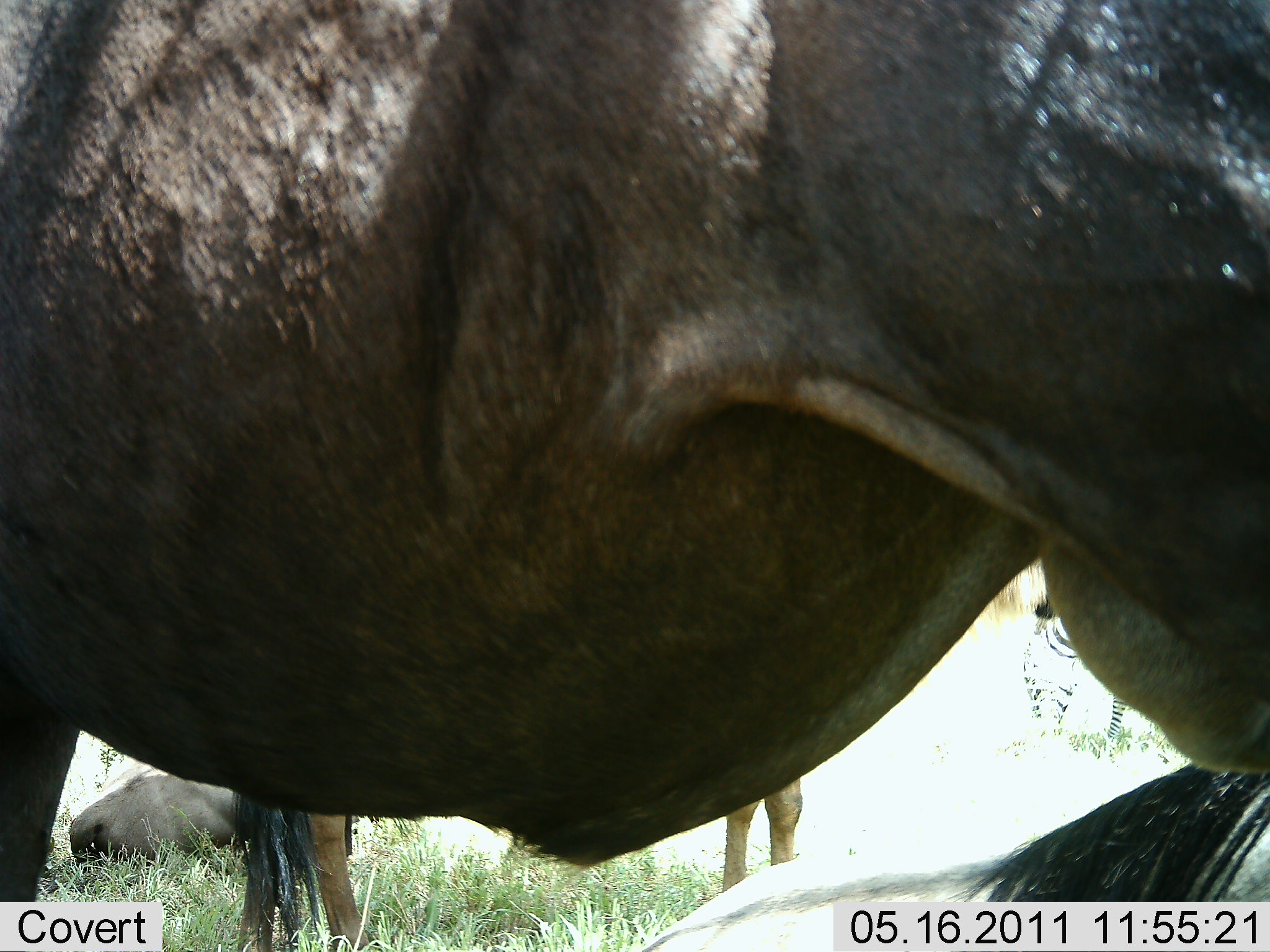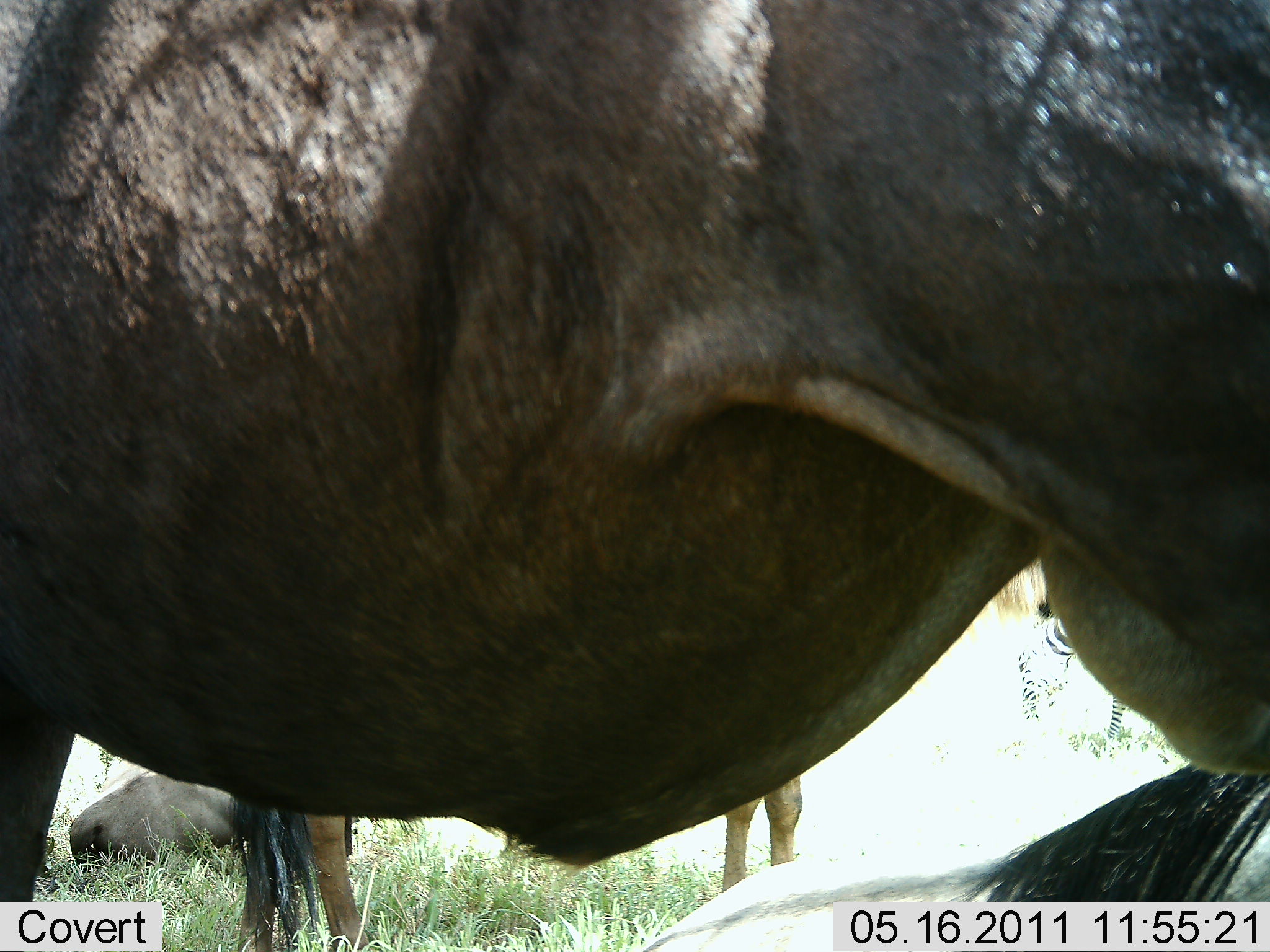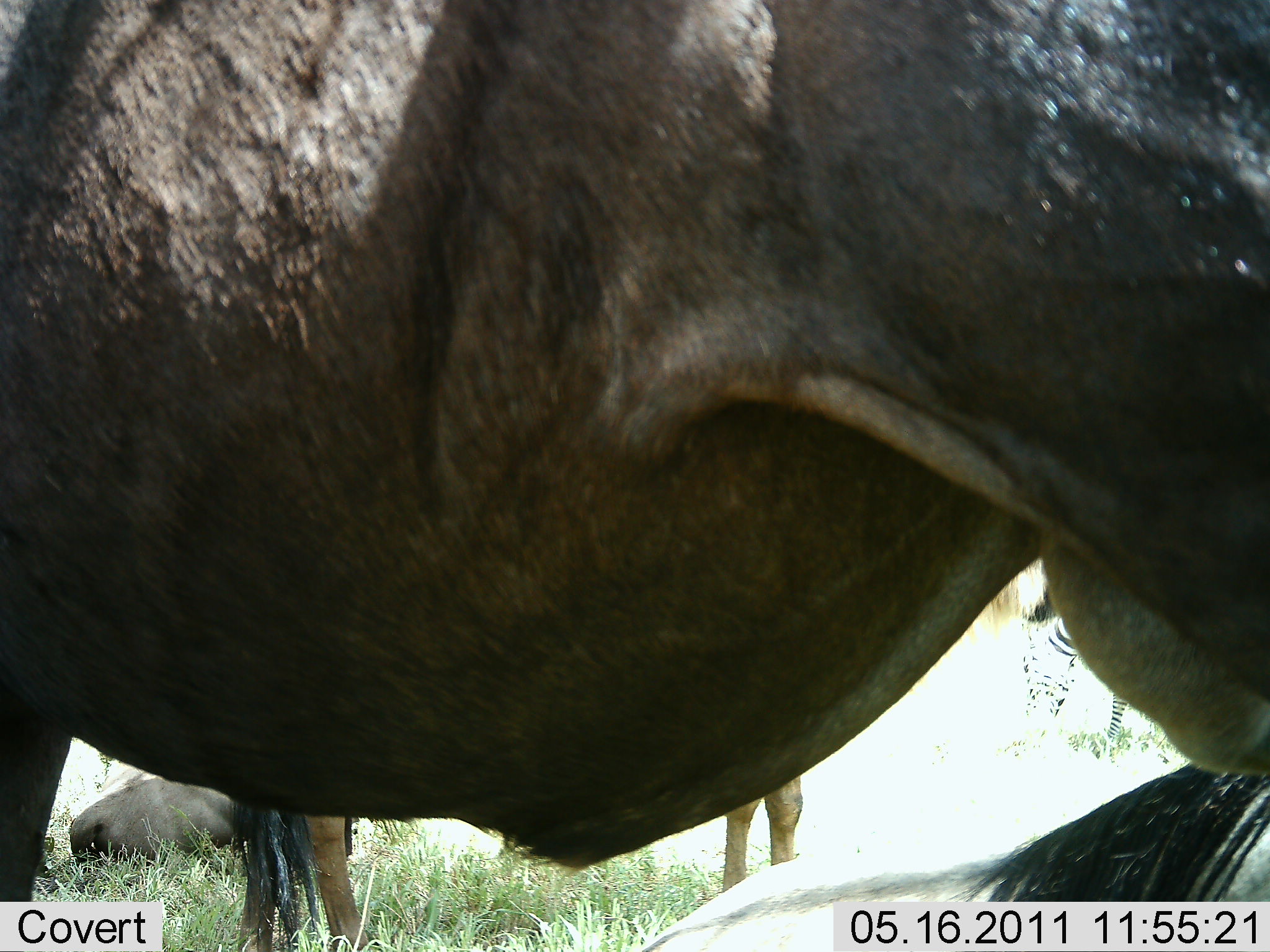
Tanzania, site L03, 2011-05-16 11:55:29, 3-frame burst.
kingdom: Animalia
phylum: Chordata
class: Mammalia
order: Artiodactyla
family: Bovidae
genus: Connochaetes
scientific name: Connochaetes taurinus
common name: blue wildebeest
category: wildebeest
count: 4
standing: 88%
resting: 75%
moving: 0%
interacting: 12%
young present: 25%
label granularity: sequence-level